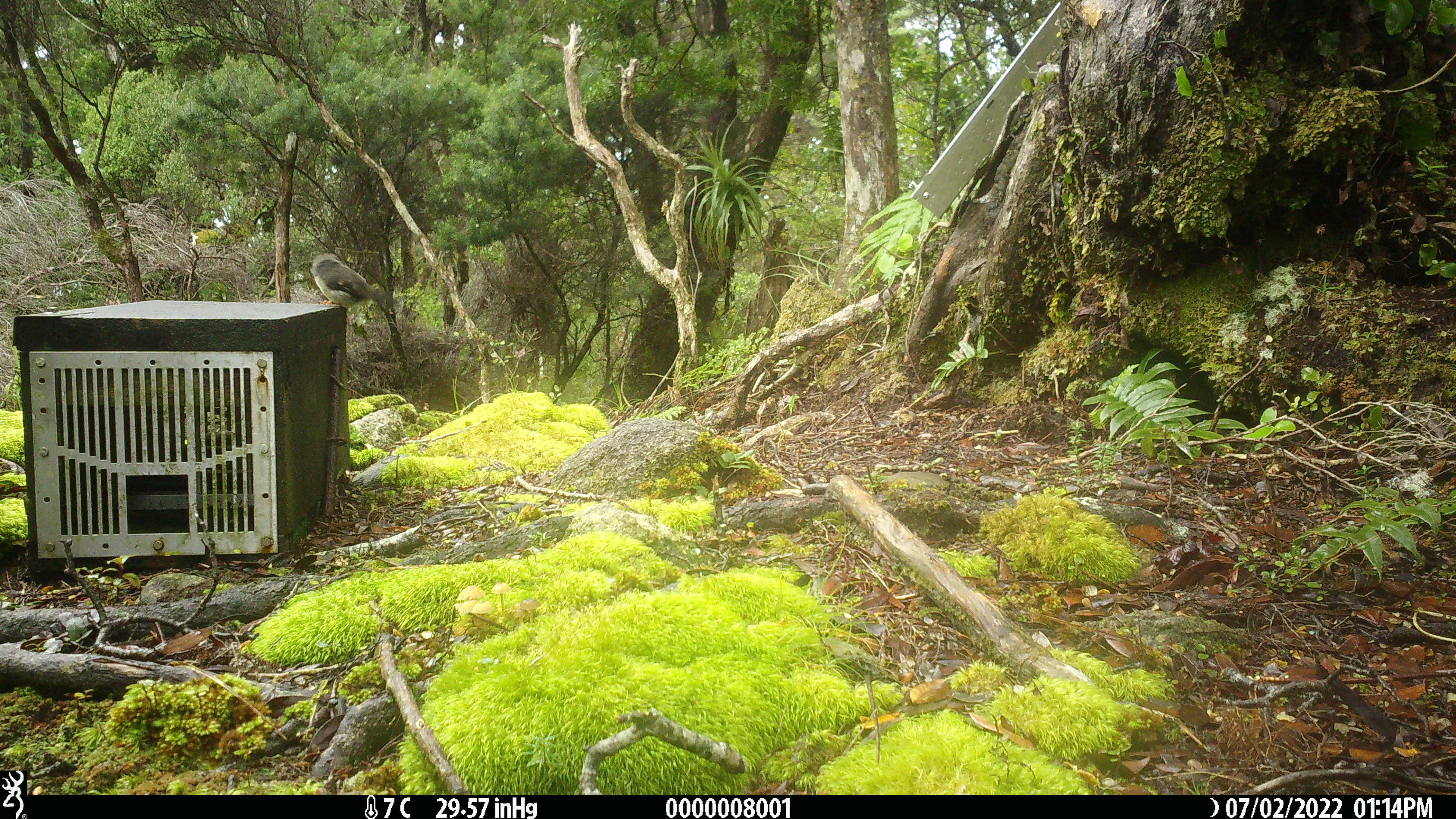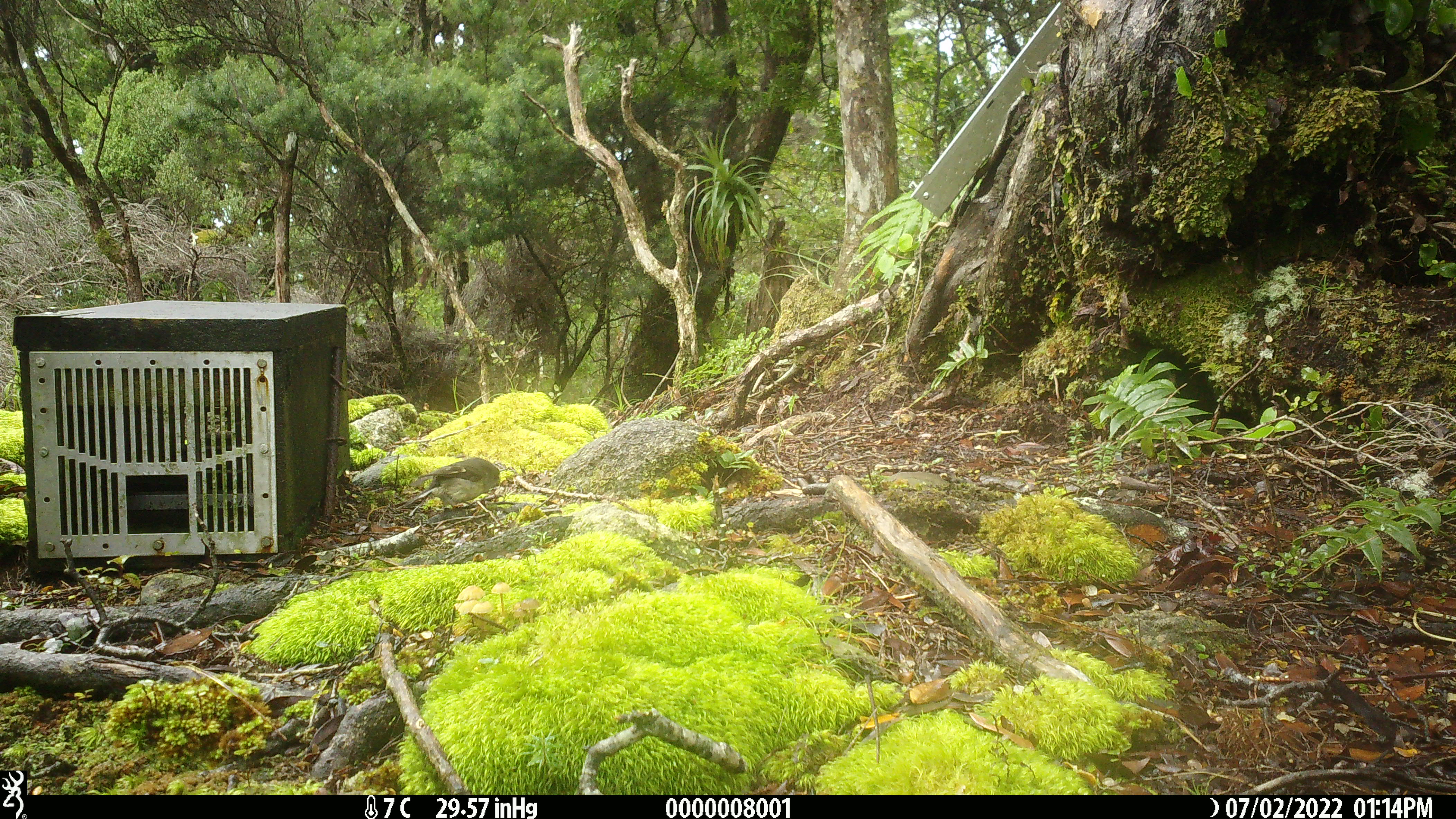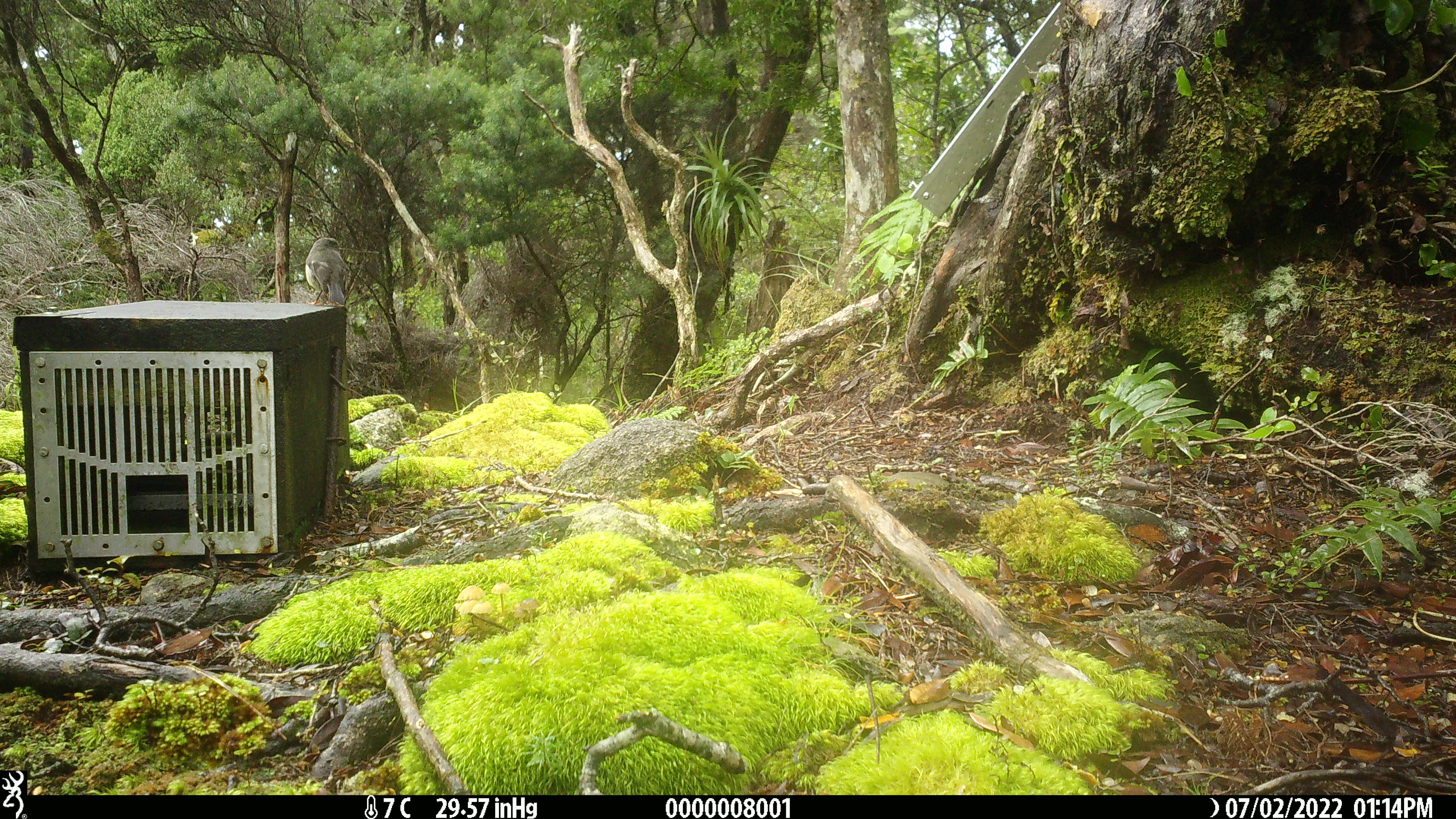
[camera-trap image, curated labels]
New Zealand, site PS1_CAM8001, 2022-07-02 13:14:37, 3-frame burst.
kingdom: Animalia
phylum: Chordata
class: Aves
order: Passeriformes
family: Petroicidae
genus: Petroica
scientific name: Petroica macrocephala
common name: tomtit